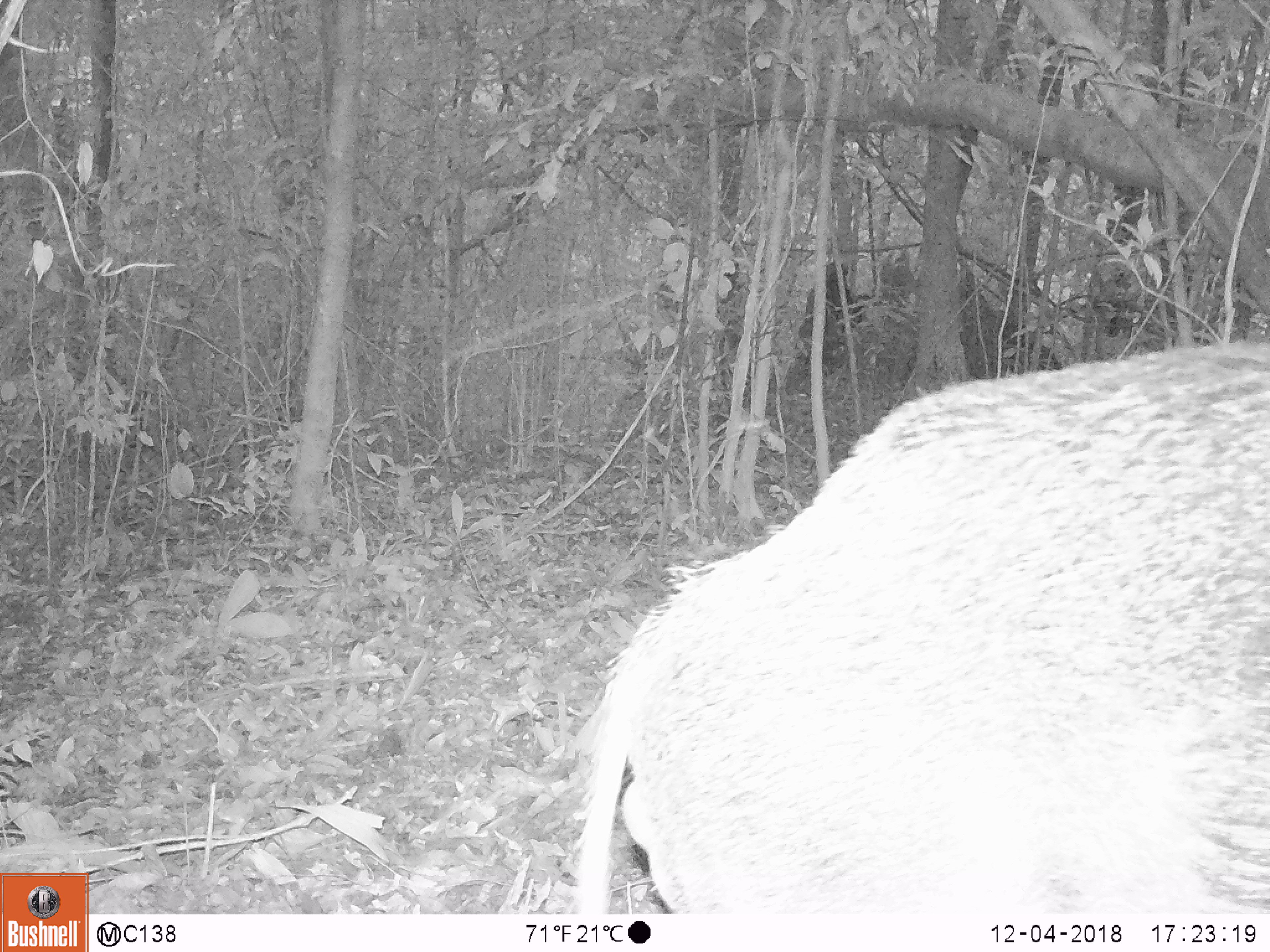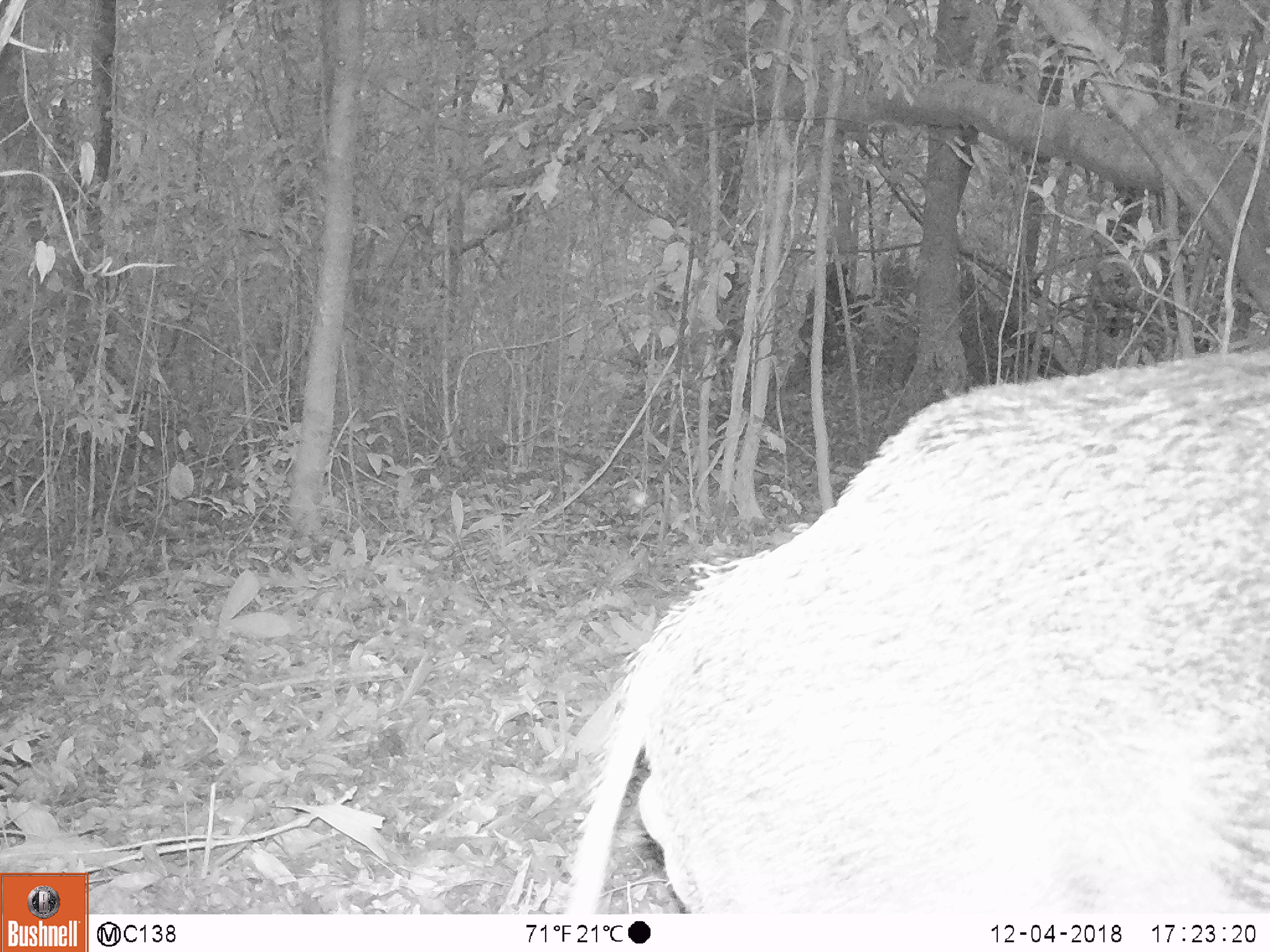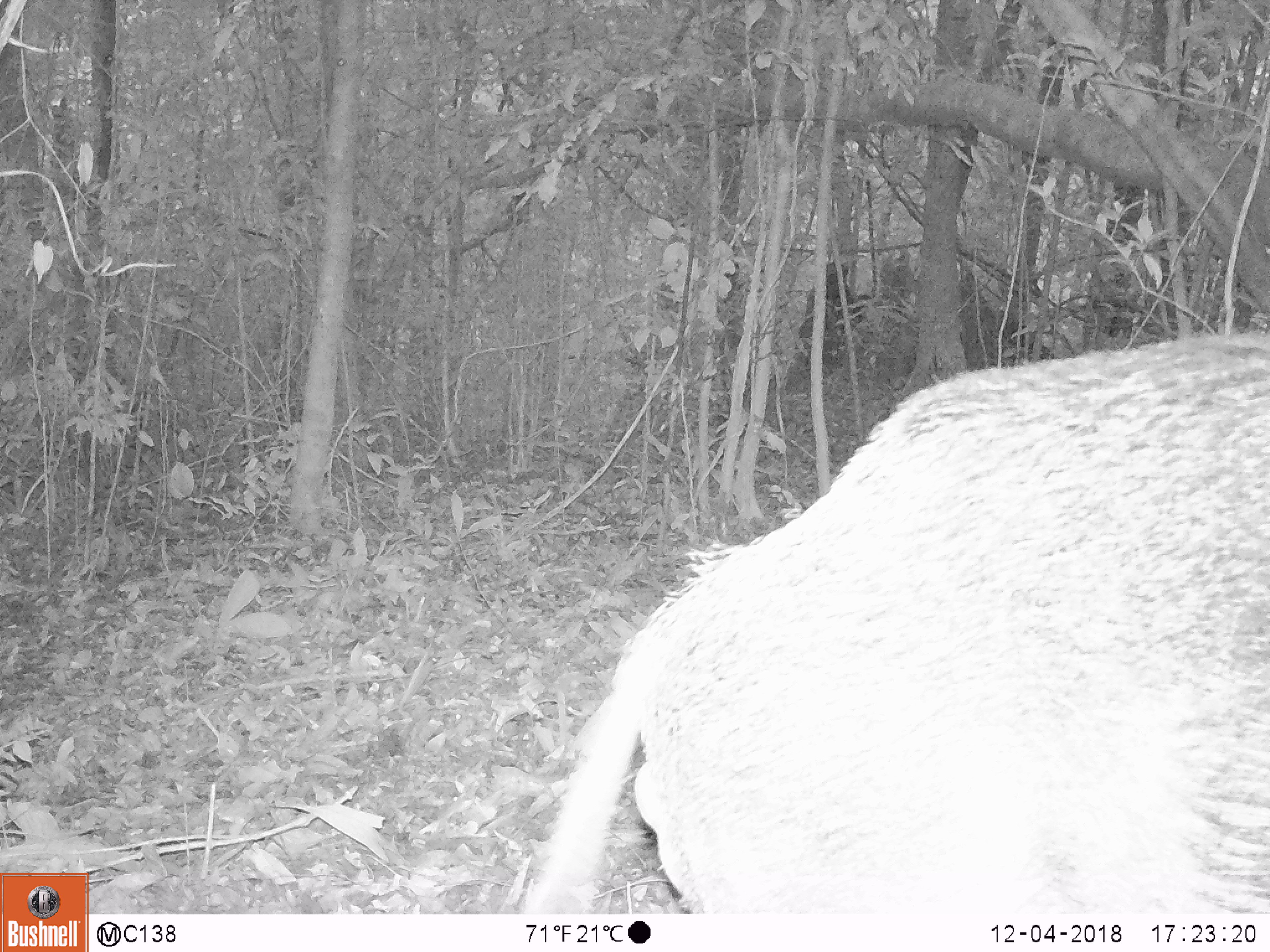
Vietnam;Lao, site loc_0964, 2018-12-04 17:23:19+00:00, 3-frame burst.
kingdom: Animalia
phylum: Chordata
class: Mammalia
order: Artiodactyla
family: Suidae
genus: Sus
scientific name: Sus scrofa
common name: eurasian wild pig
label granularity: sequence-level